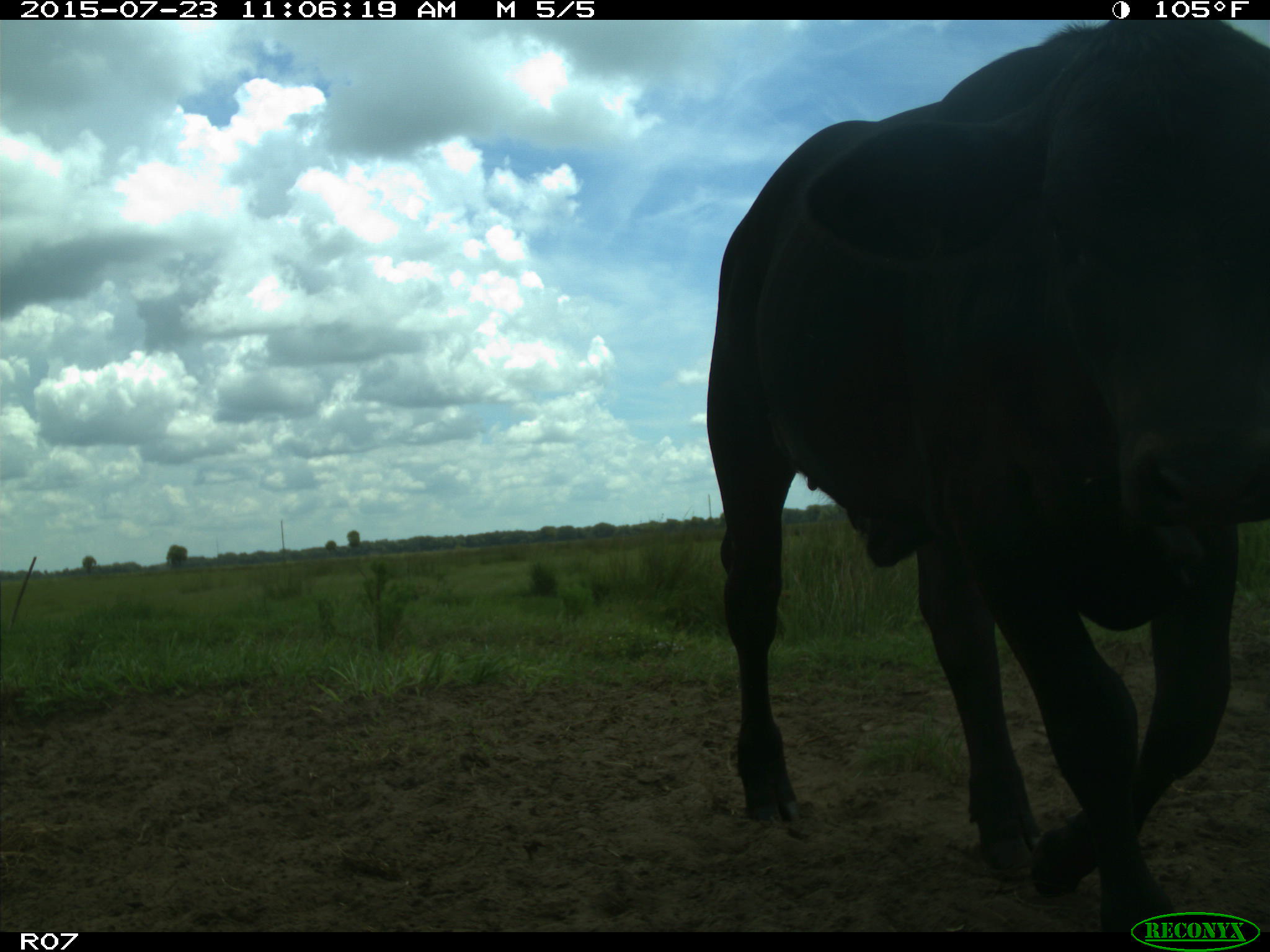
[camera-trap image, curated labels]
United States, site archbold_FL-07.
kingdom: Animalia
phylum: Chordata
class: Mammalia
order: Artiodactyla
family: Bovidae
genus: Bos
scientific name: Bos taurus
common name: domestic cow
Bos taurus (domestic cow).